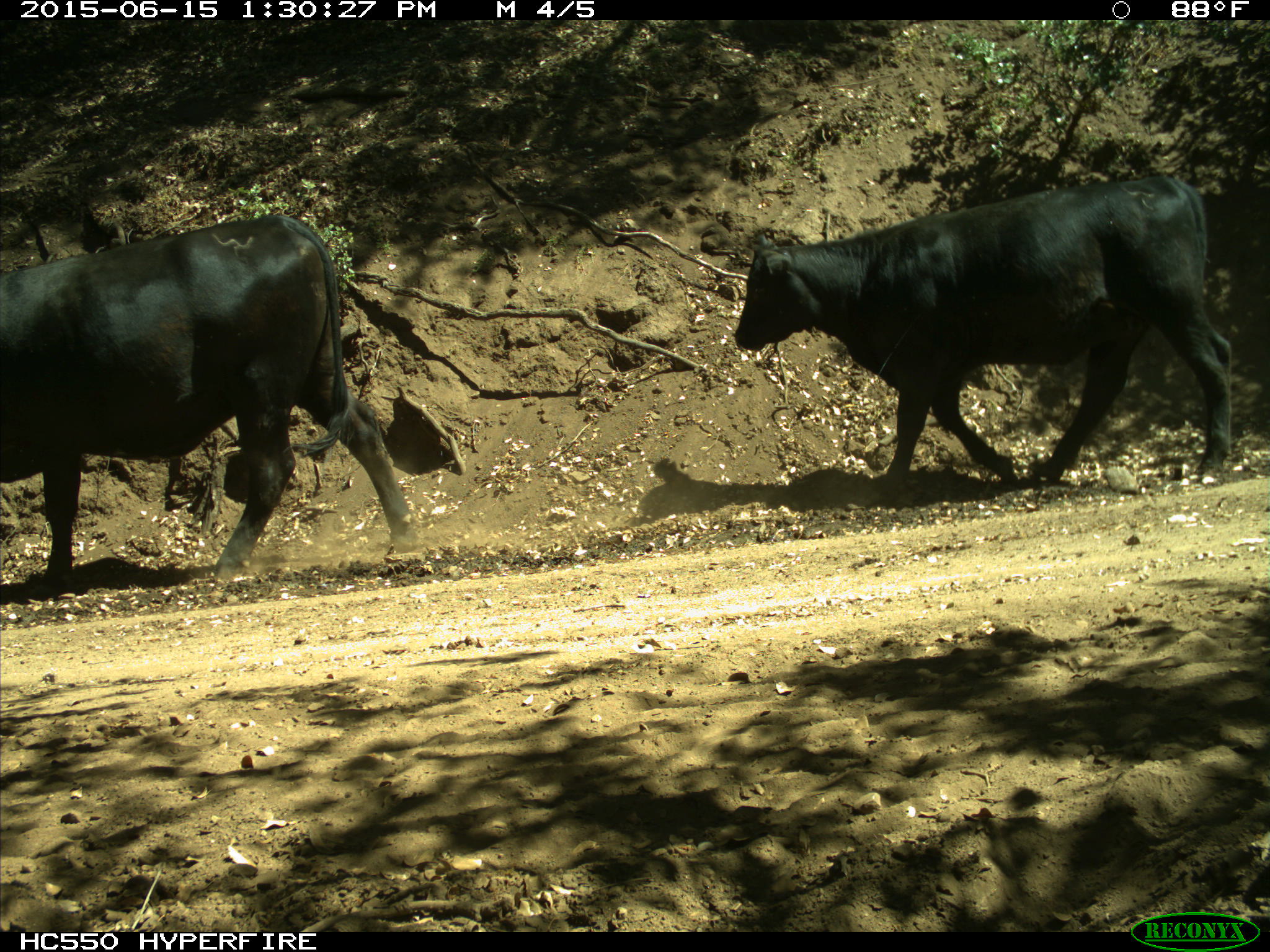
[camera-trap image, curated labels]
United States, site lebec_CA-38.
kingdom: Animalia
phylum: Chordata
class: Mammalia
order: Artiodactyla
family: Bovidae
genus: Bos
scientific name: Bos taurus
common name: domestic cow